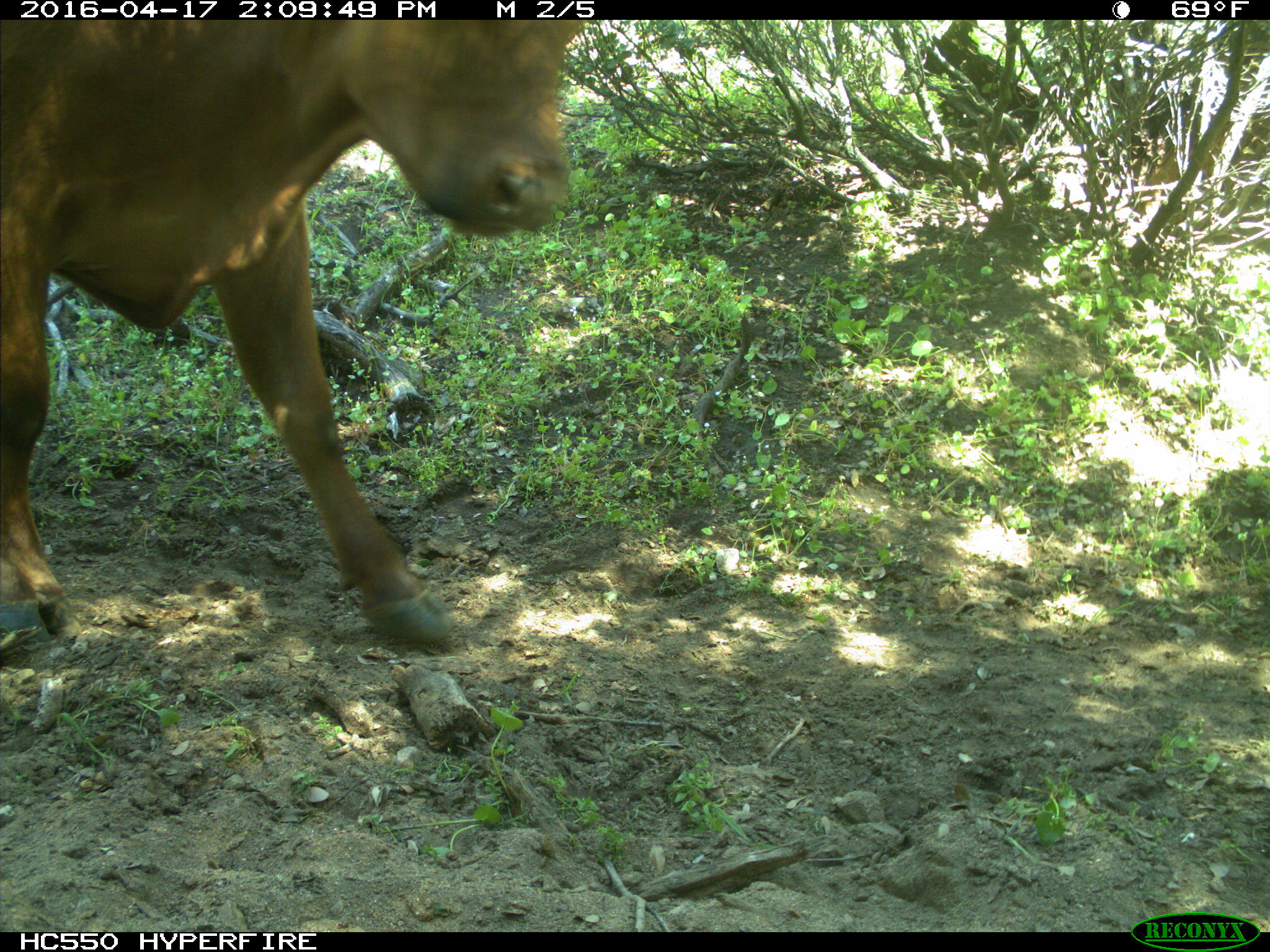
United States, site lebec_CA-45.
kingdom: Animalia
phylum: Chordata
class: Mammalia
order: Artiodactyla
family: Bovidae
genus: Bos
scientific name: Bos taurus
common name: domestic cow